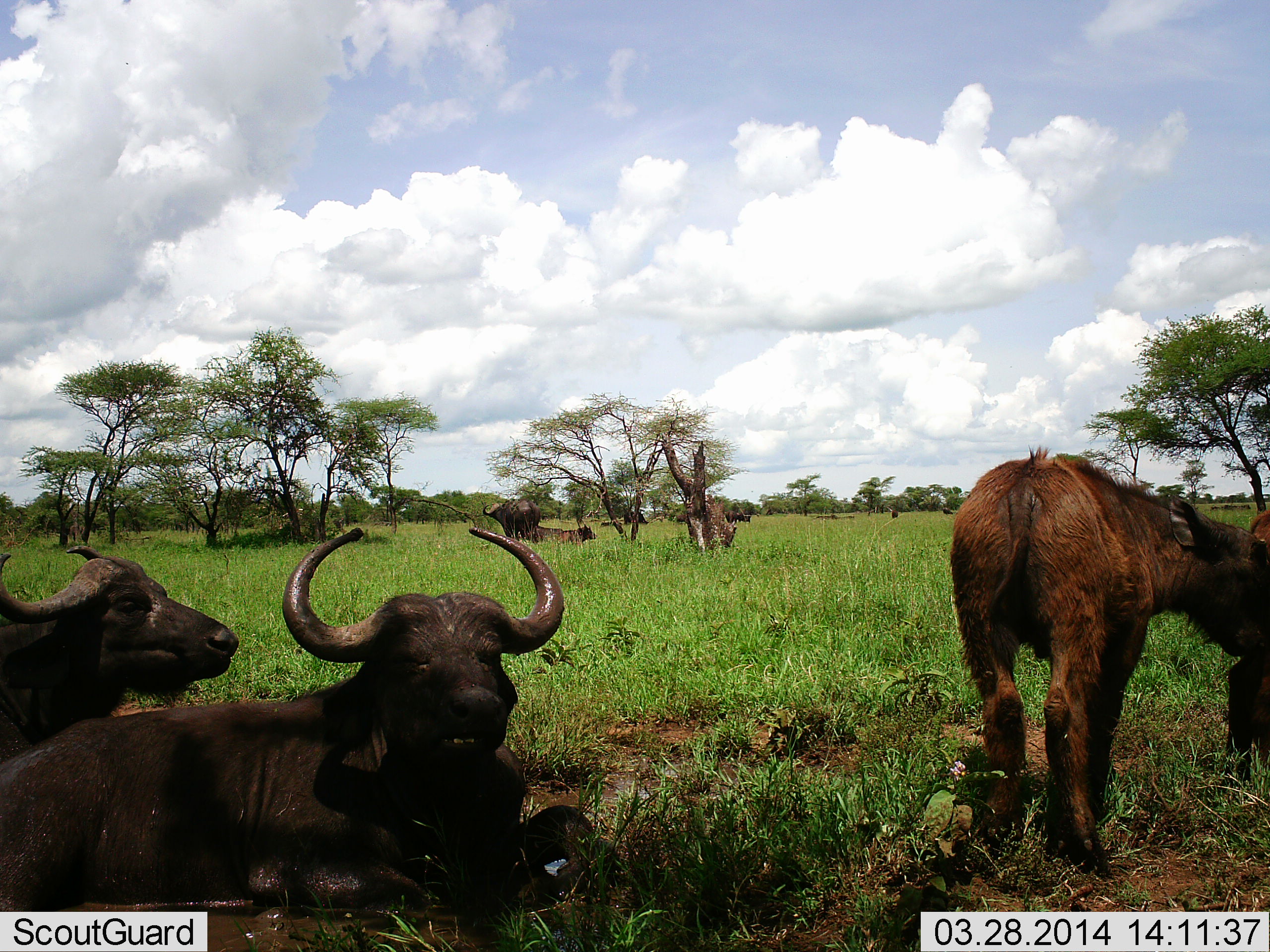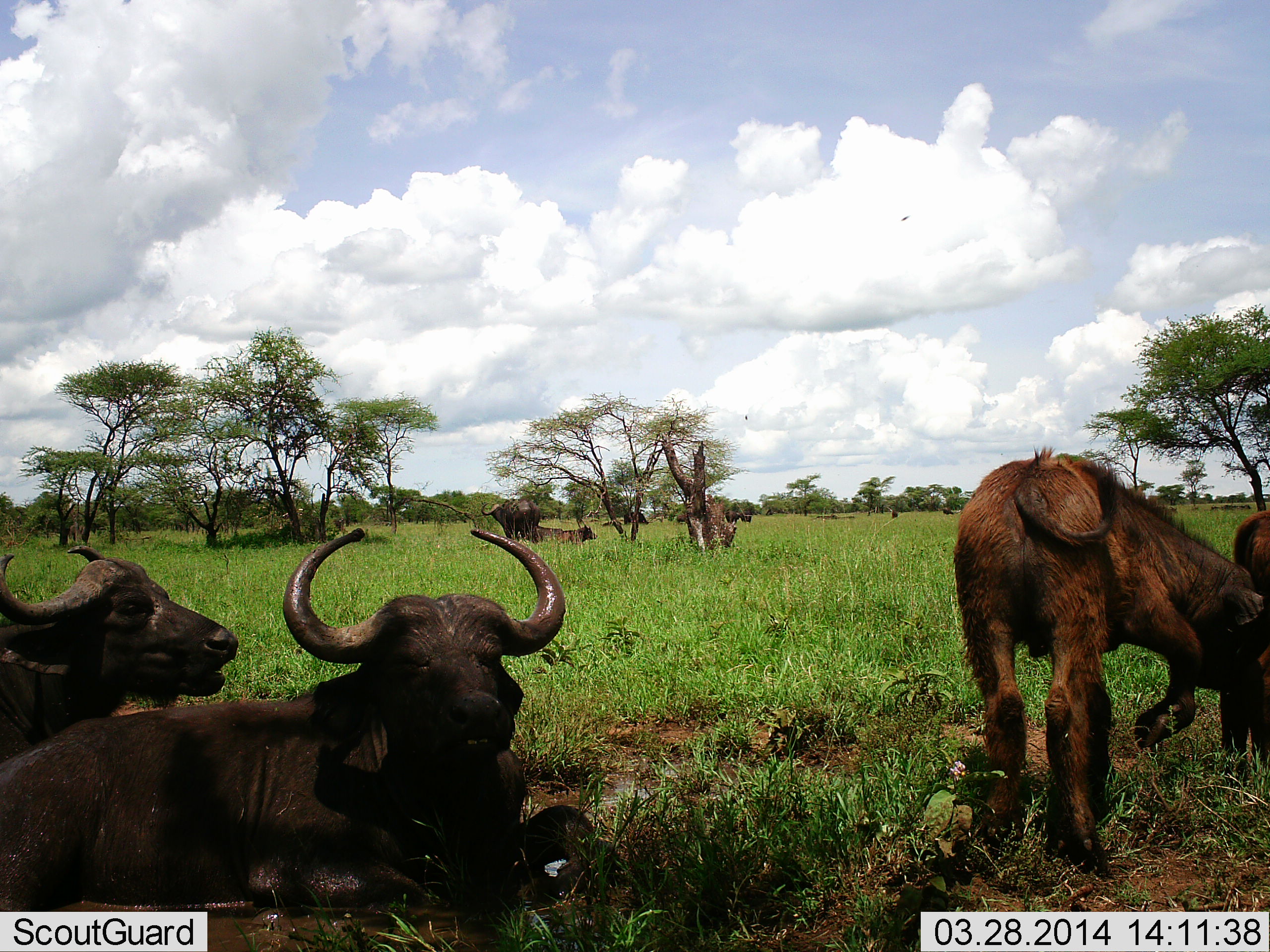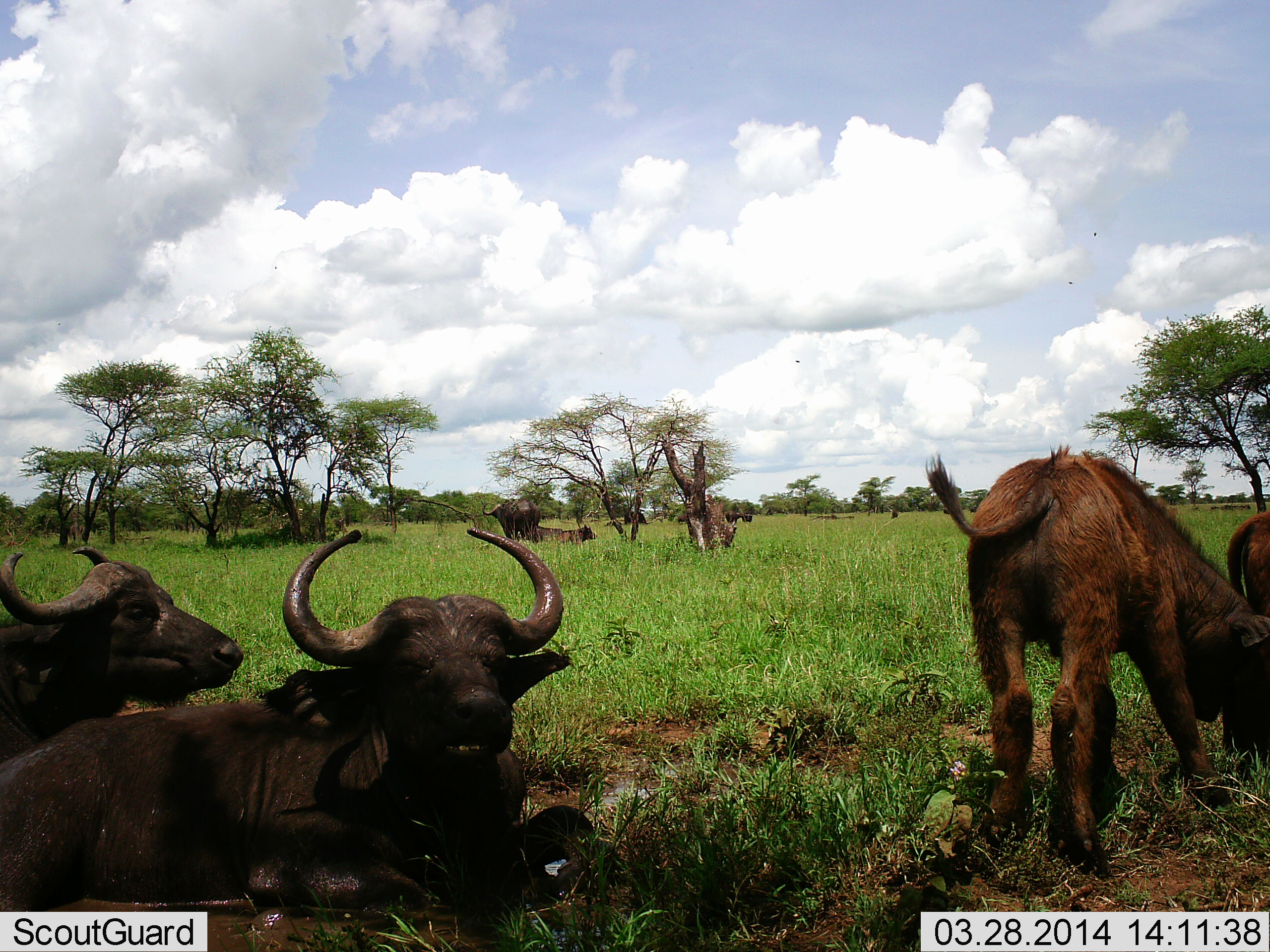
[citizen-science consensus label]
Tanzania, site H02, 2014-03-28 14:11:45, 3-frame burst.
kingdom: Animalia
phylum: Chordata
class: Mammalia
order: Artiodactyla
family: Bovidae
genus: Syncerus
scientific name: Syncerus caffer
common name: cape buffalo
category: buffalo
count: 5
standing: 30%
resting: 100%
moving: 10%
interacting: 0%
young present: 70%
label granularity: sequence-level